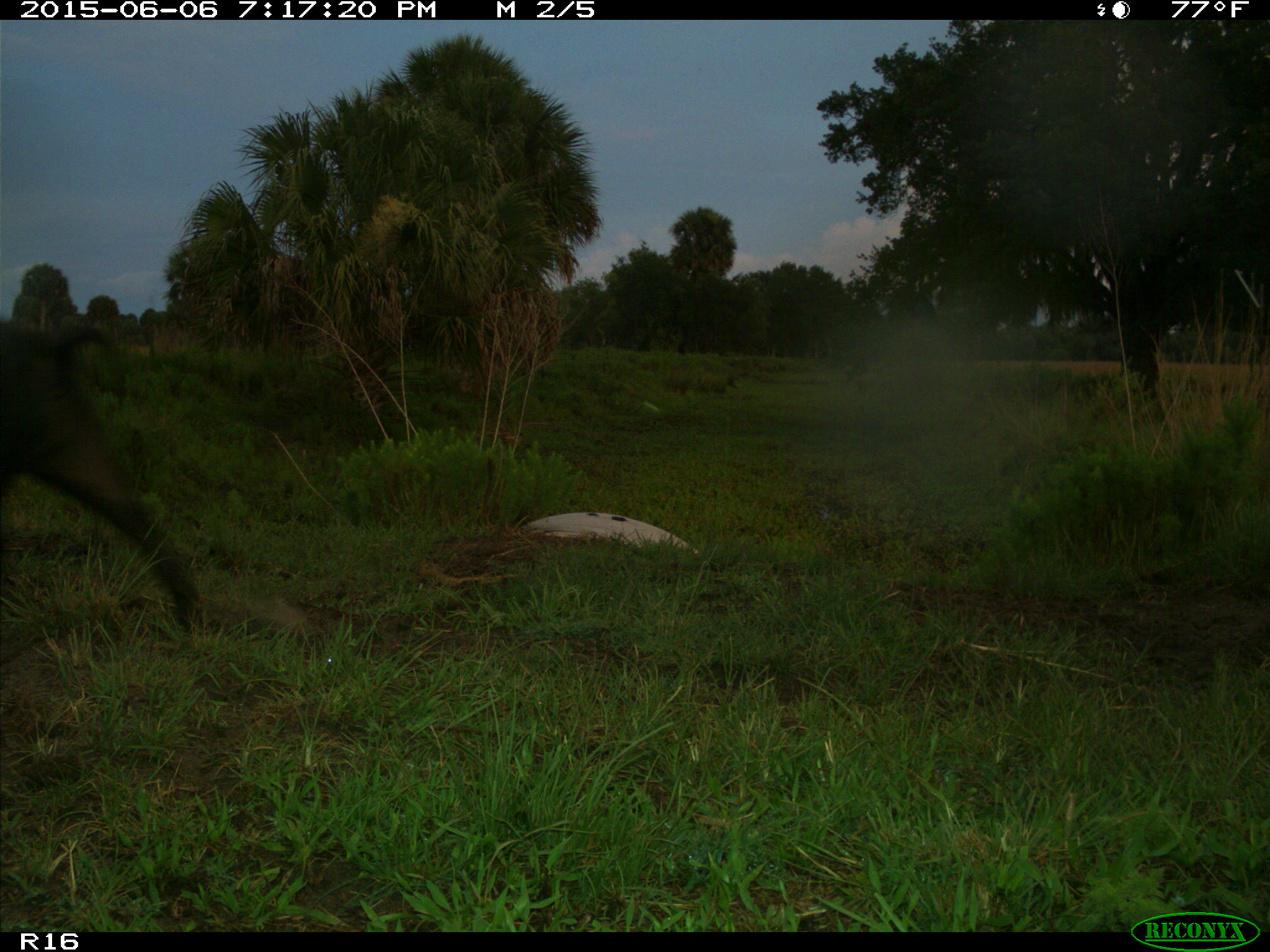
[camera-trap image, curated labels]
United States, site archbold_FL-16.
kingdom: Animalia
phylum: Chordata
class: Mammalia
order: Artiodactyla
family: Suidae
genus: Sus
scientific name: Sus scrofa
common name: wild boar